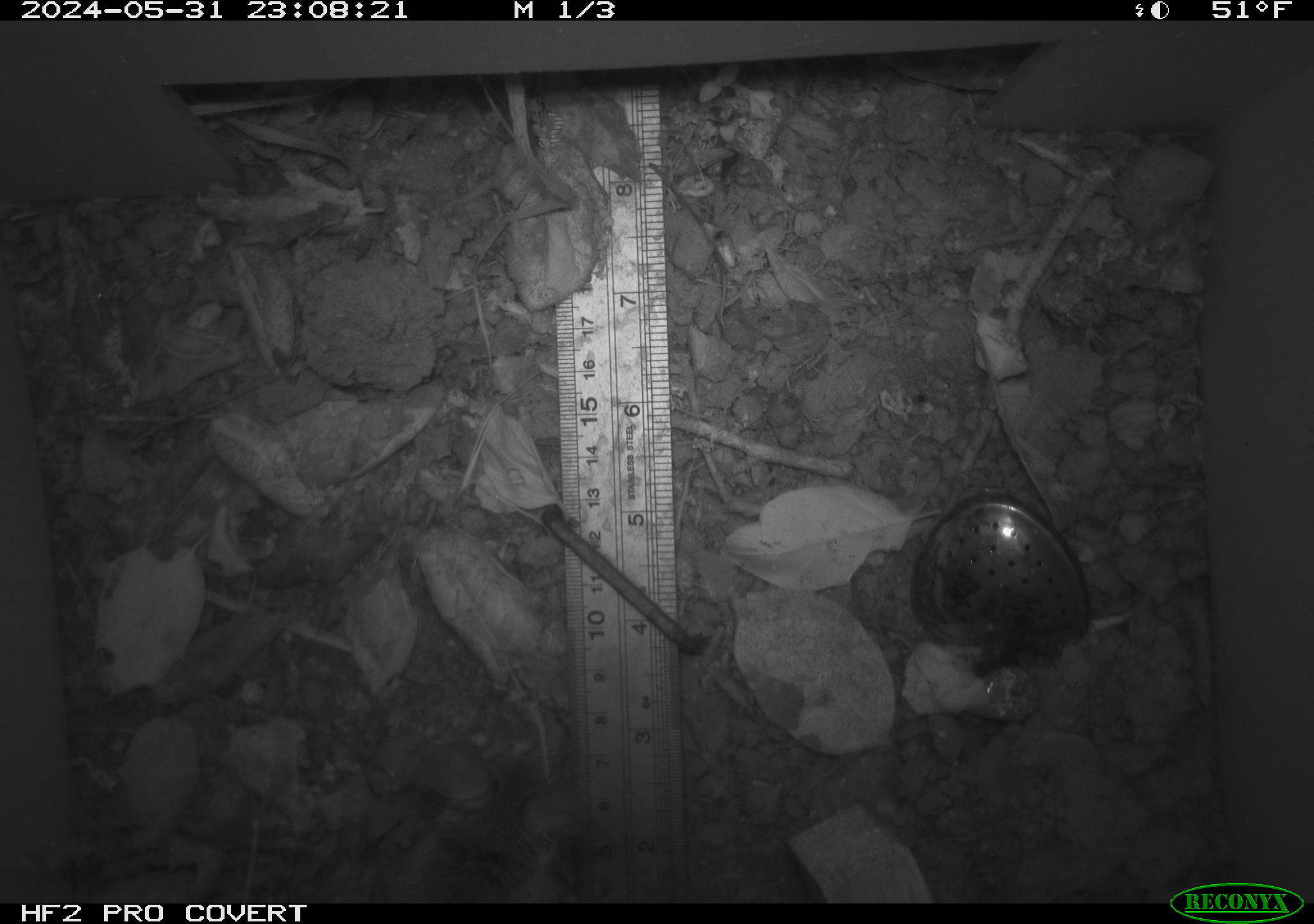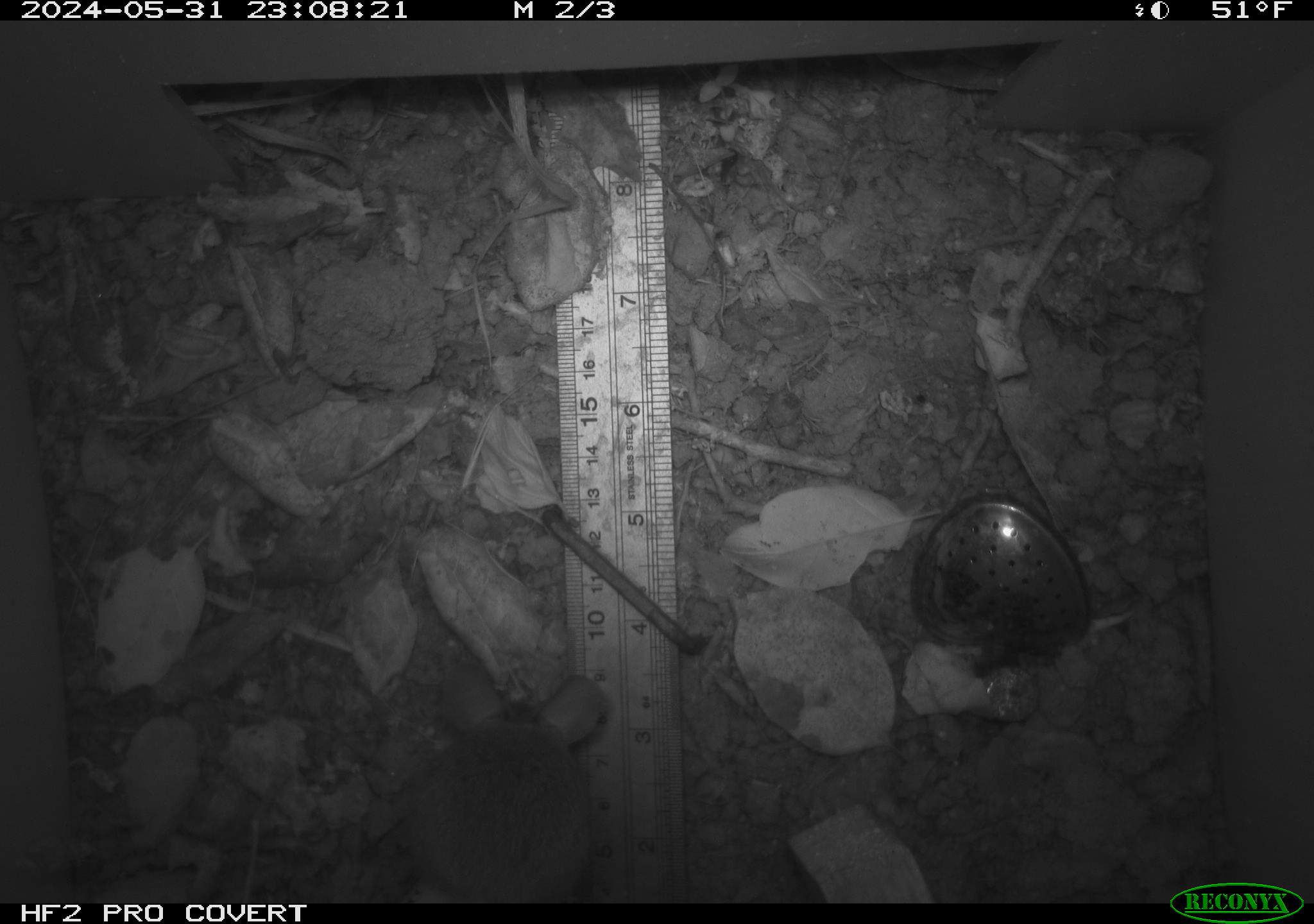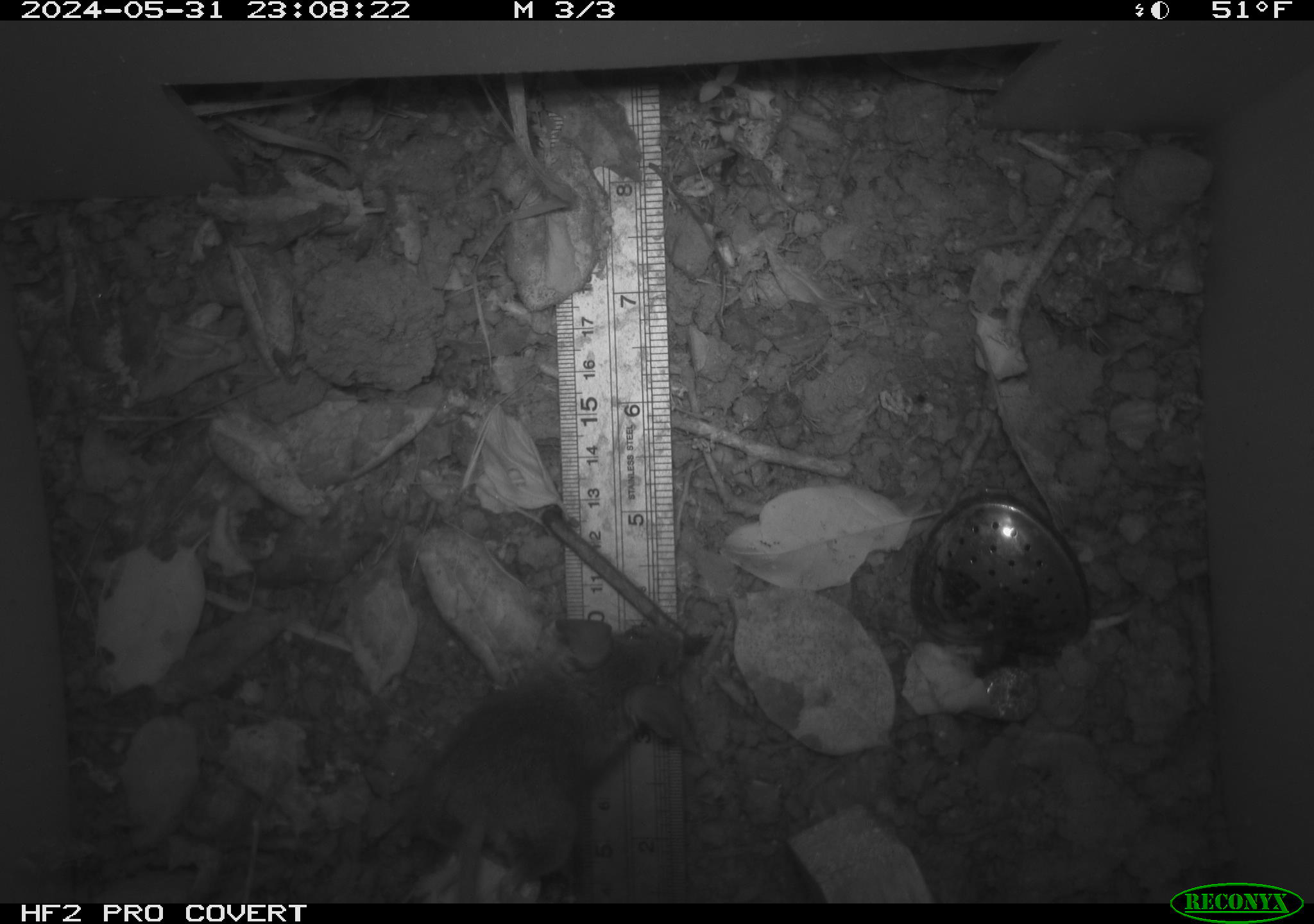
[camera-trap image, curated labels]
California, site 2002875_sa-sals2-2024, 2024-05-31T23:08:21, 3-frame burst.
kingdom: Animalia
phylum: Chordata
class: Mammalia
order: Rodentia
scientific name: Rodentia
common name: mouse species